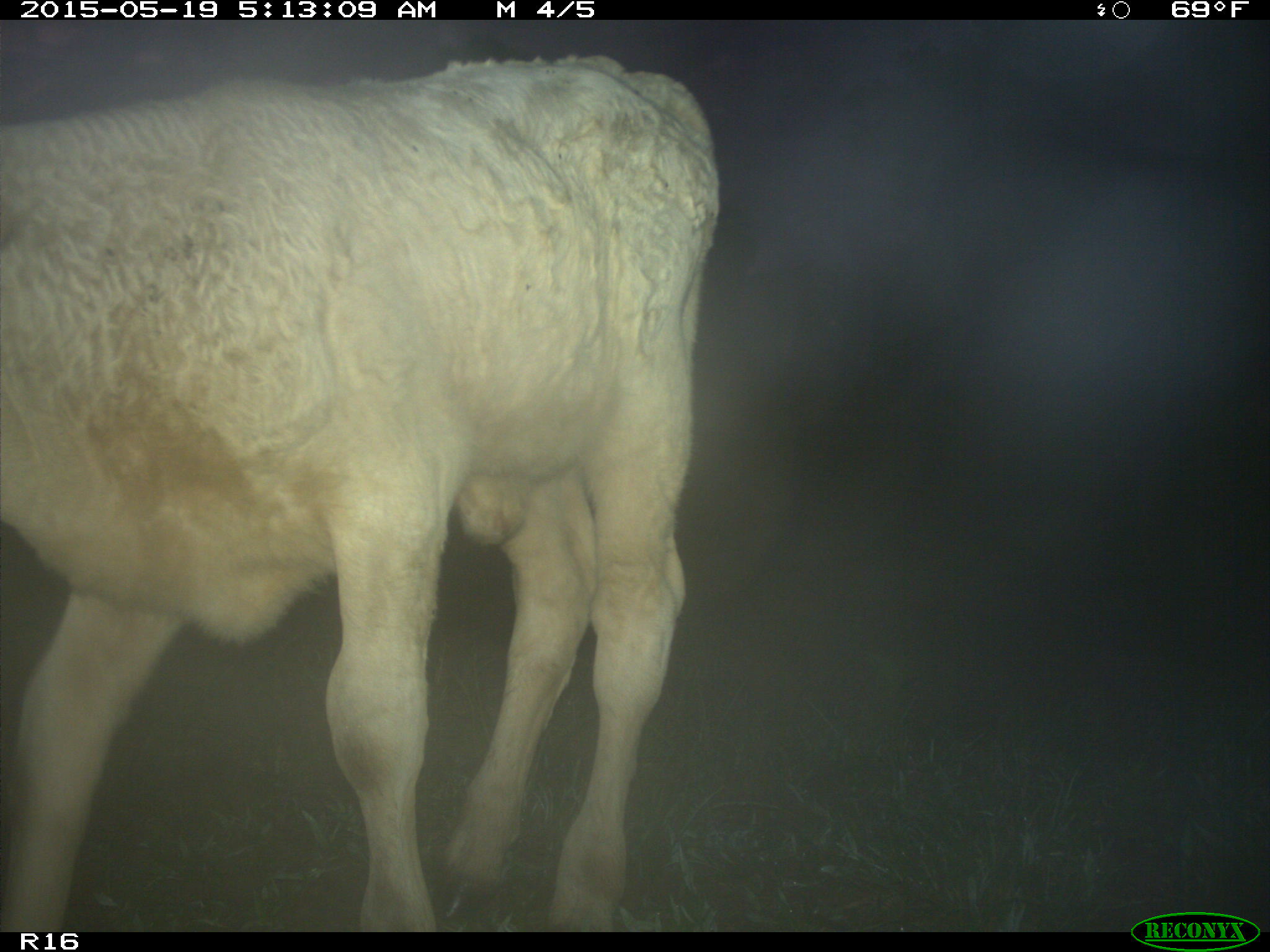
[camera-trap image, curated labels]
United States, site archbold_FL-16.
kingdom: Animalia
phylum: Chordata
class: Mammalia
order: Artiodactyla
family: Bovidae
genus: Bos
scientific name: Bos taurus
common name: domestic cow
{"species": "Bos taurus (domestic cow)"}